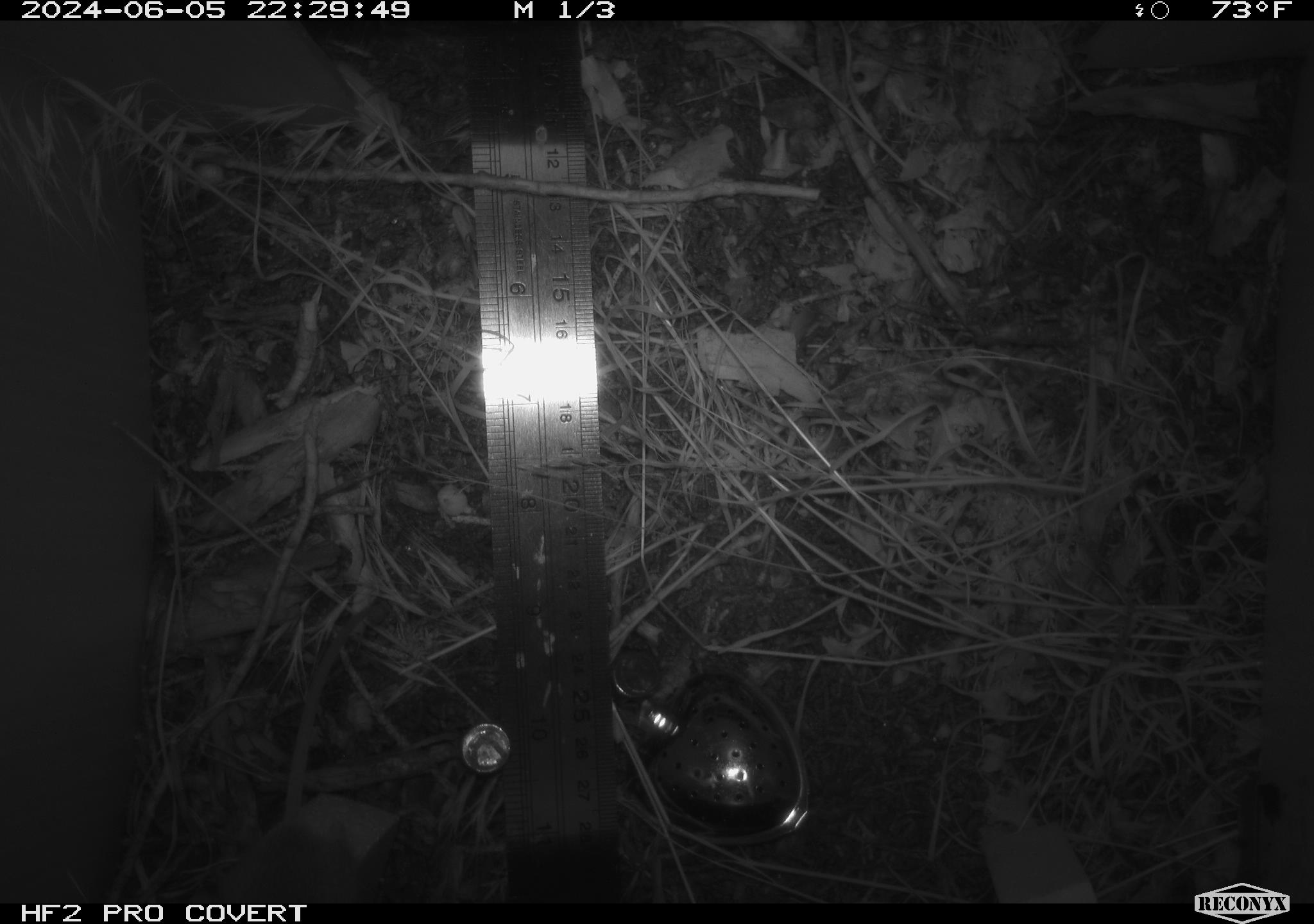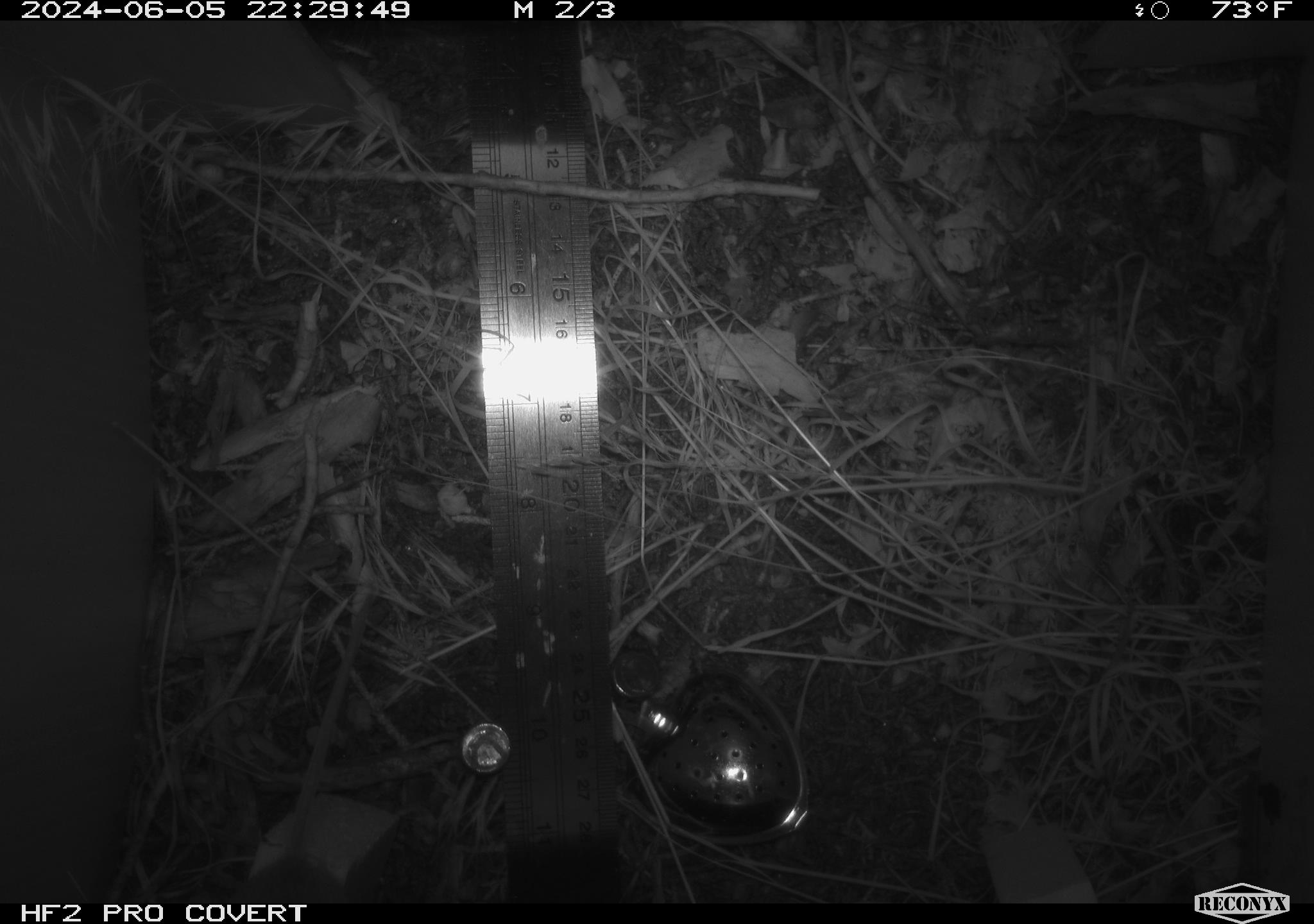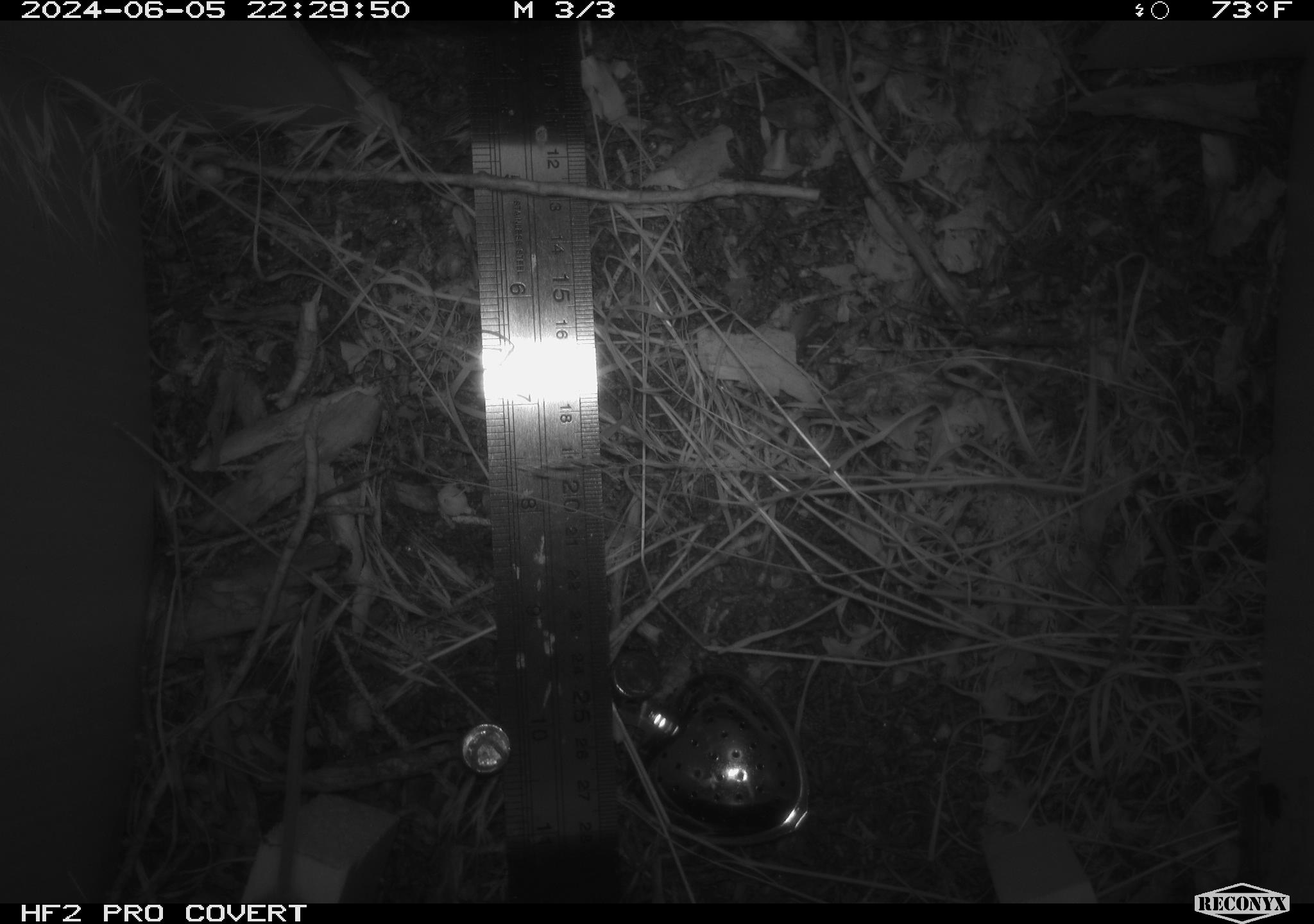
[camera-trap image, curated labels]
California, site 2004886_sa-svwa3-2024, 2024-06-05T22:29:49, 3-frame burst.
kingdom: Animalia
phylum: Chordata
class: Mammalia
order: Rodentia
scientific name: Rodentia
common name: mouse species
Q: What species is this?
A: Mouse species (Rodentia).